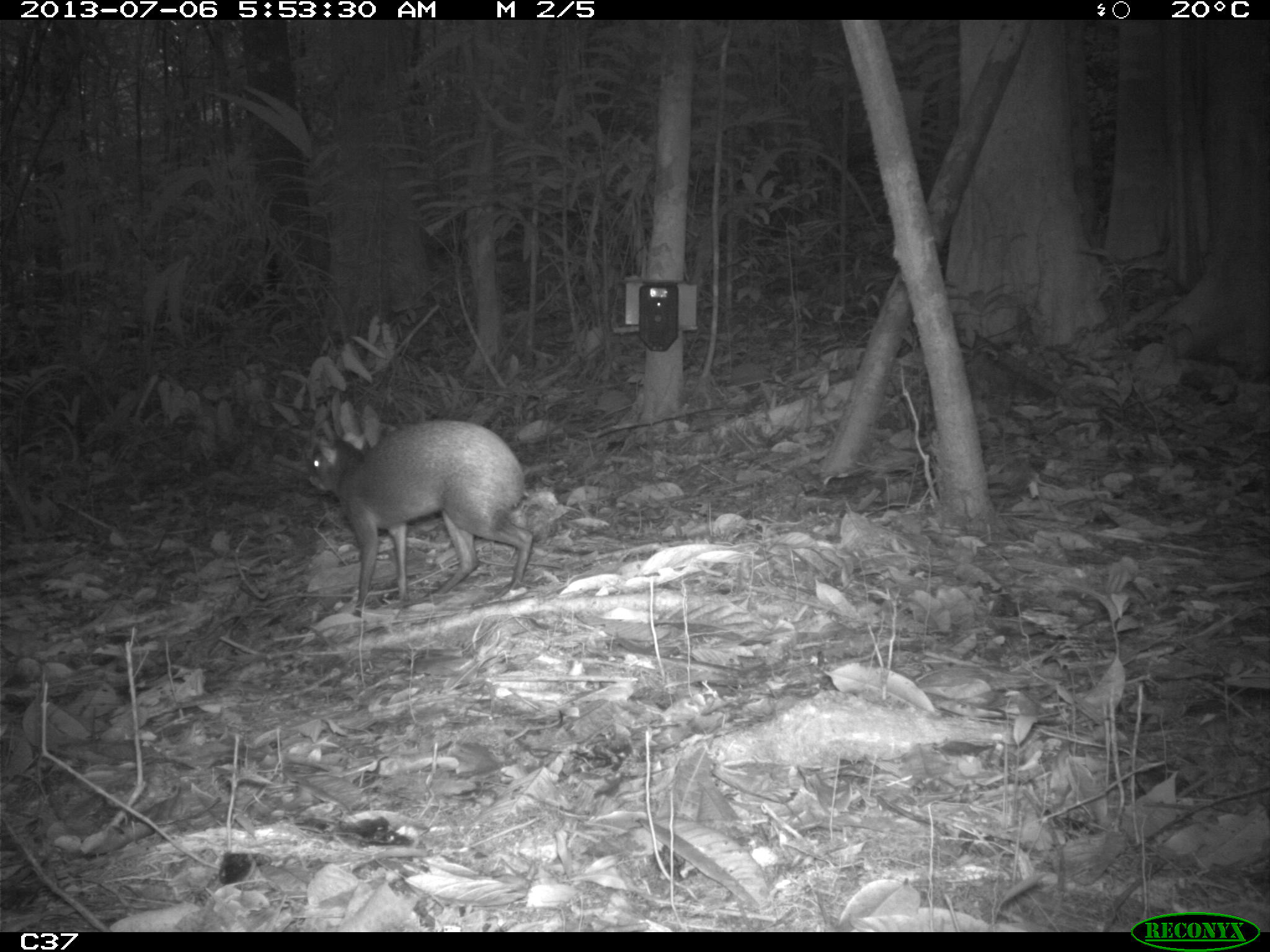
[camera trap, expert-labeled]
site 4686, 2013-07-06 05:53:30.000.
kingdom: Animalia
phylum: Chordata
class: Mammalia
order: Rodentia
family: Dasyproctidae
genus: Dasyprocta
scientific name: Dasyprocta leporina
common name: red-rumped agouti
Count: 1.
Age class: adult.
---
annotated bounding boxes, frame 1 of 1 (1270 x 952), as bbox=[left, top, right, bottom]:
dasyprocta leporina: bbox=[305, 418, 534, 617]